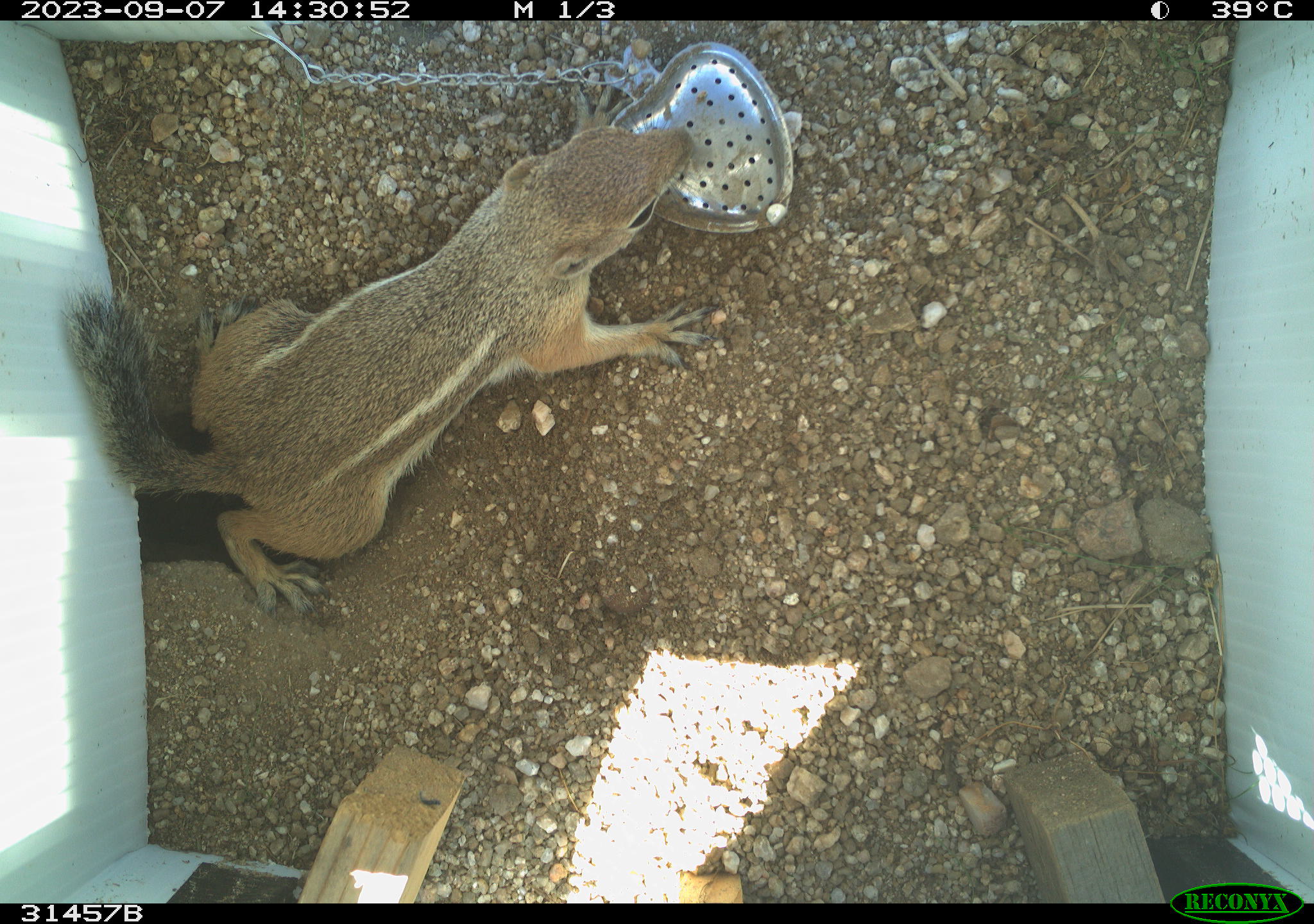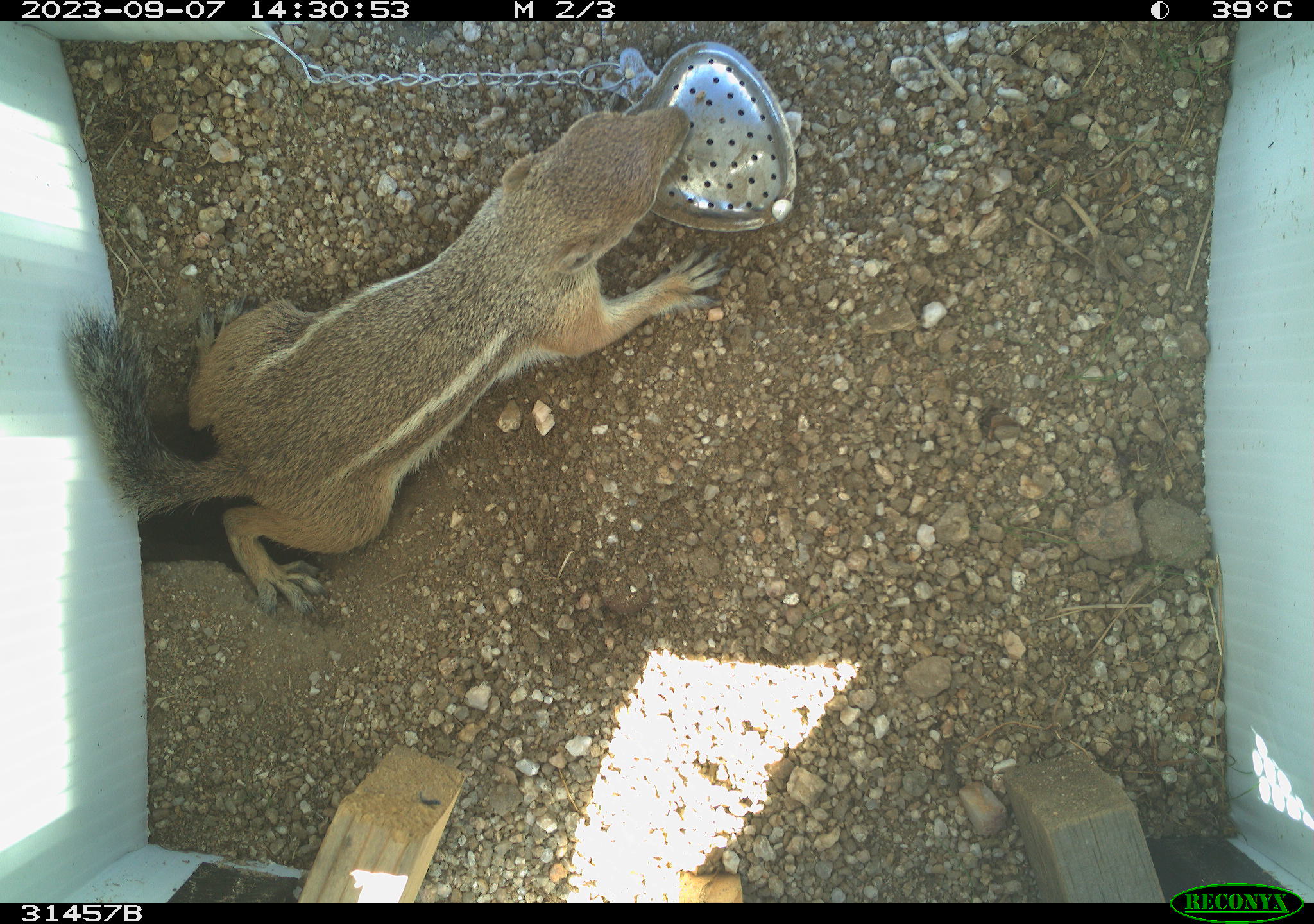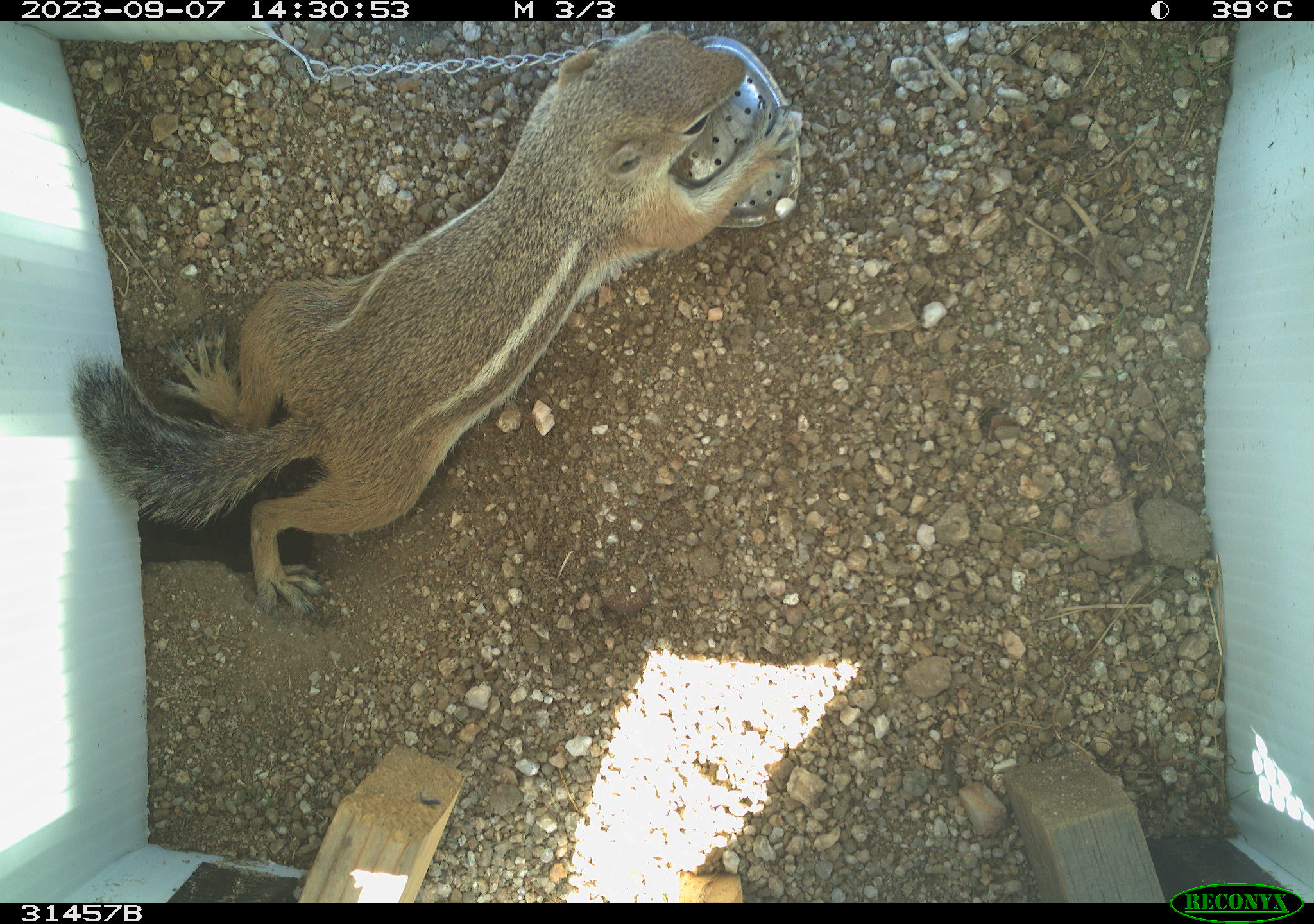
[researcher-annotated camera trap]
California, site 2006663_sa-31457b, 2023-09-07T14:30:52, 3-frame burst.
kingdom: Animalia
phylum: Chordata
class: Mammalia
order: Rodentia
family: Sciuridae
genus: Ammospermophilus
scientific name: Ammospermophilus leucurus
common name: white-tailed antelope squirrel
White-tailed antelope squirrel (Ammospermophilus leucurus).